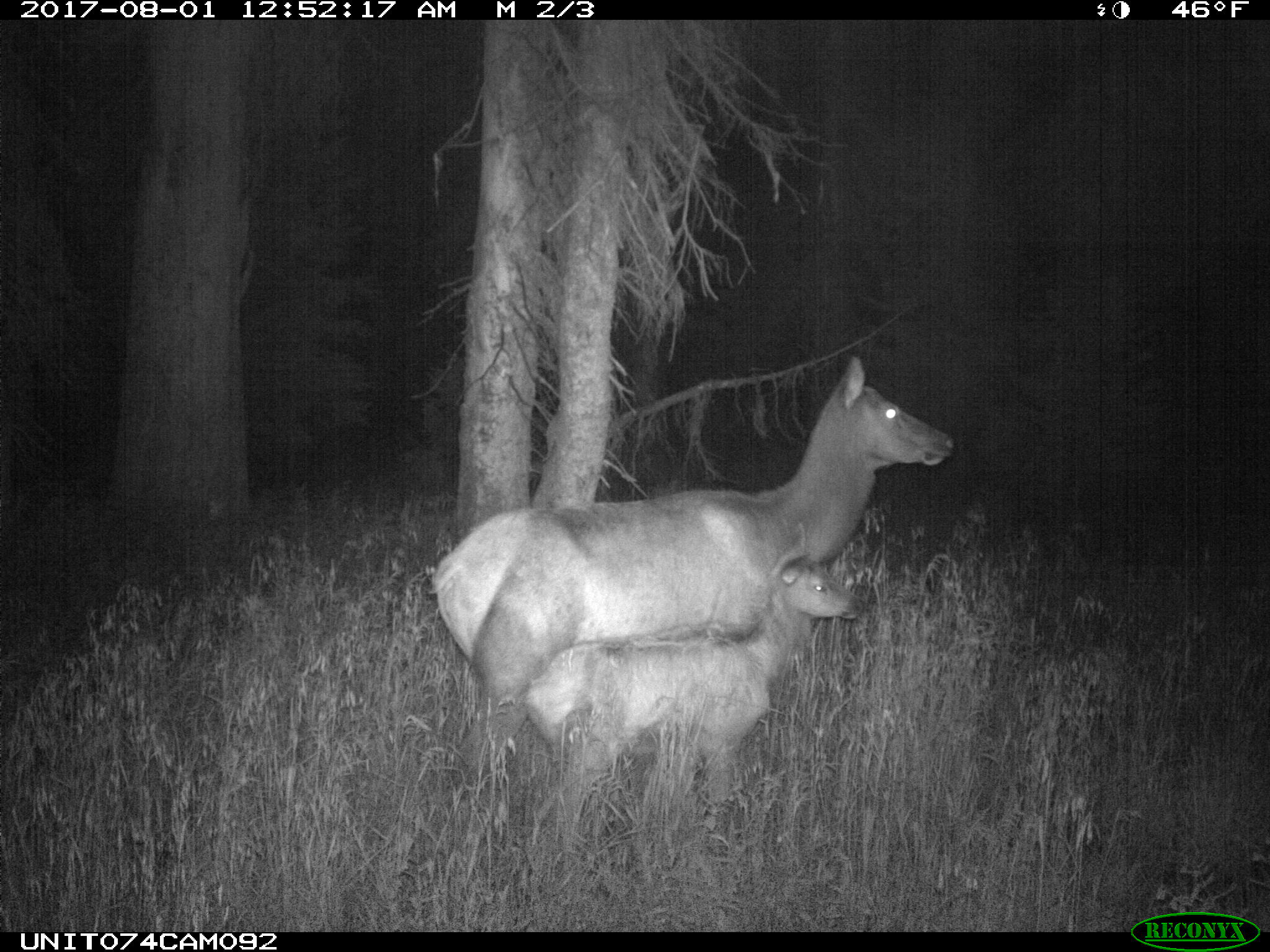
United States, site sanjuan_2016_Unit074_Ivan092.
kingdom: Animalia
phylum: Chordata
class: Mammalia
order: Artiodactyla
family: Cervidae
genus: Cervus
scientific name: Cervus elaphus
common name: red deer